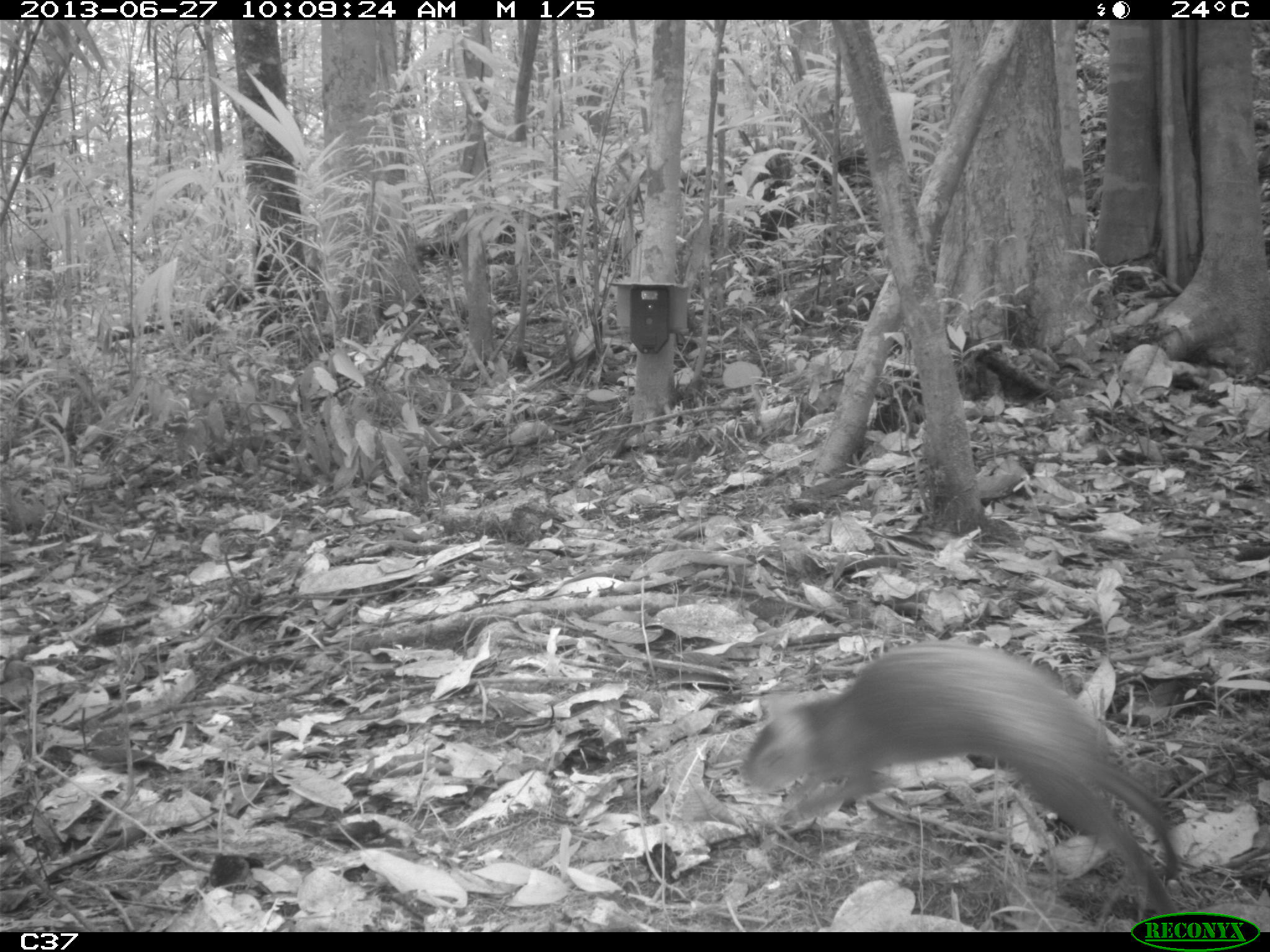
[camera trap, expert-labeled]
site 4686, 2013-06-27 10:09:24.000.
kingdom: Animalia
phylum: Chordata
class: Mammalia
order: Rodentia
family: Dasyproctidae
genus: Myoprocta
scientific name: Myoprocta pratti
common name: green acouchi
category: myoprocta pratii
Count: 1.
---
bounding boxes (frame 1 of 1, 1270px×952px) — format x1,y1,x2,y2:
myoprocta pratii: 739,637,1188,919